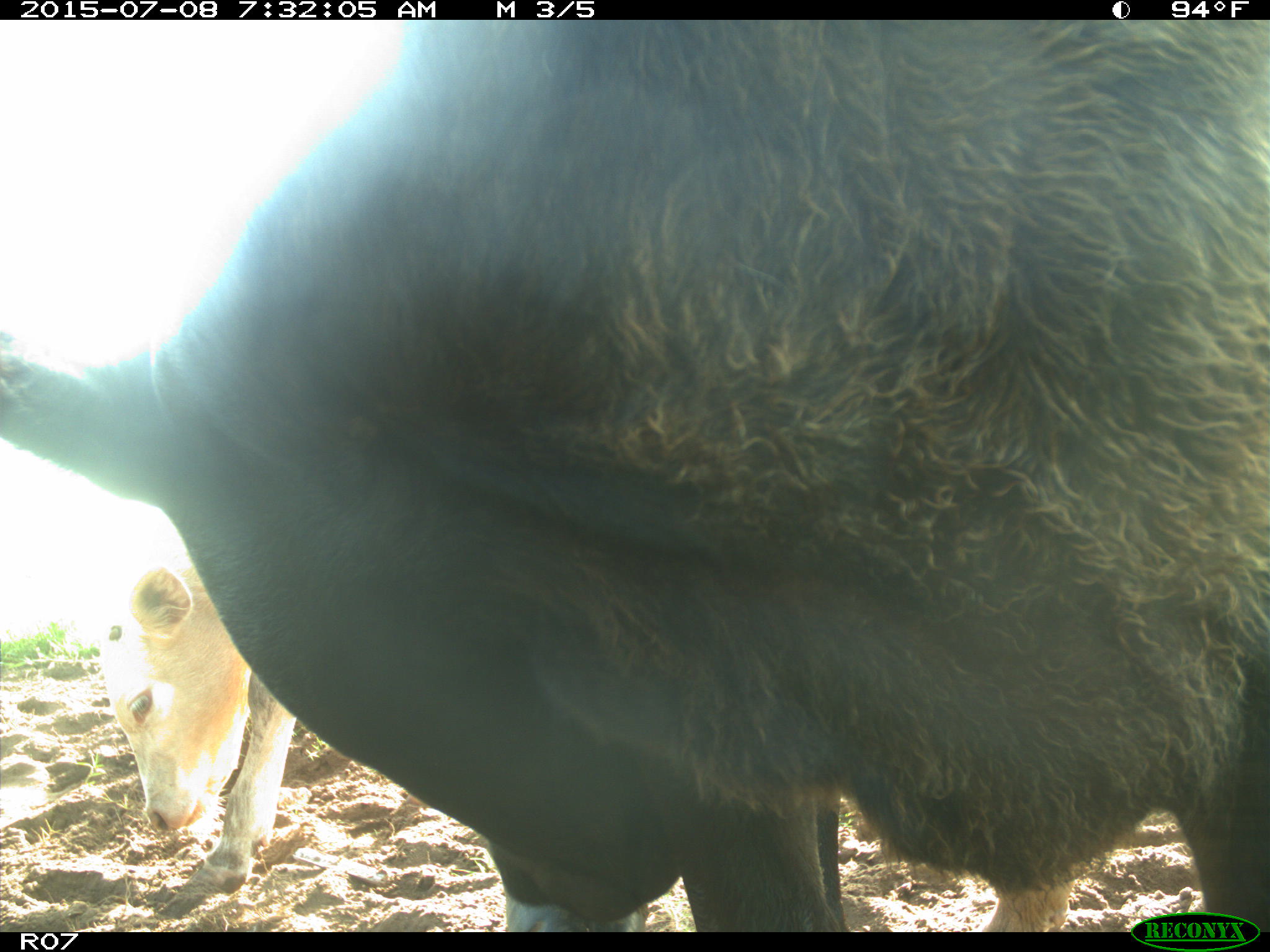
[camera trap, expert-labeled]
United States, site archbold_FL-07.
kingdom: Animalia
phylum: Chordata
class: Mammalia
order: Artiodactyla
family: Bovidae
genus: Bos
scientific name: Bos taurus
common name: domestic cow